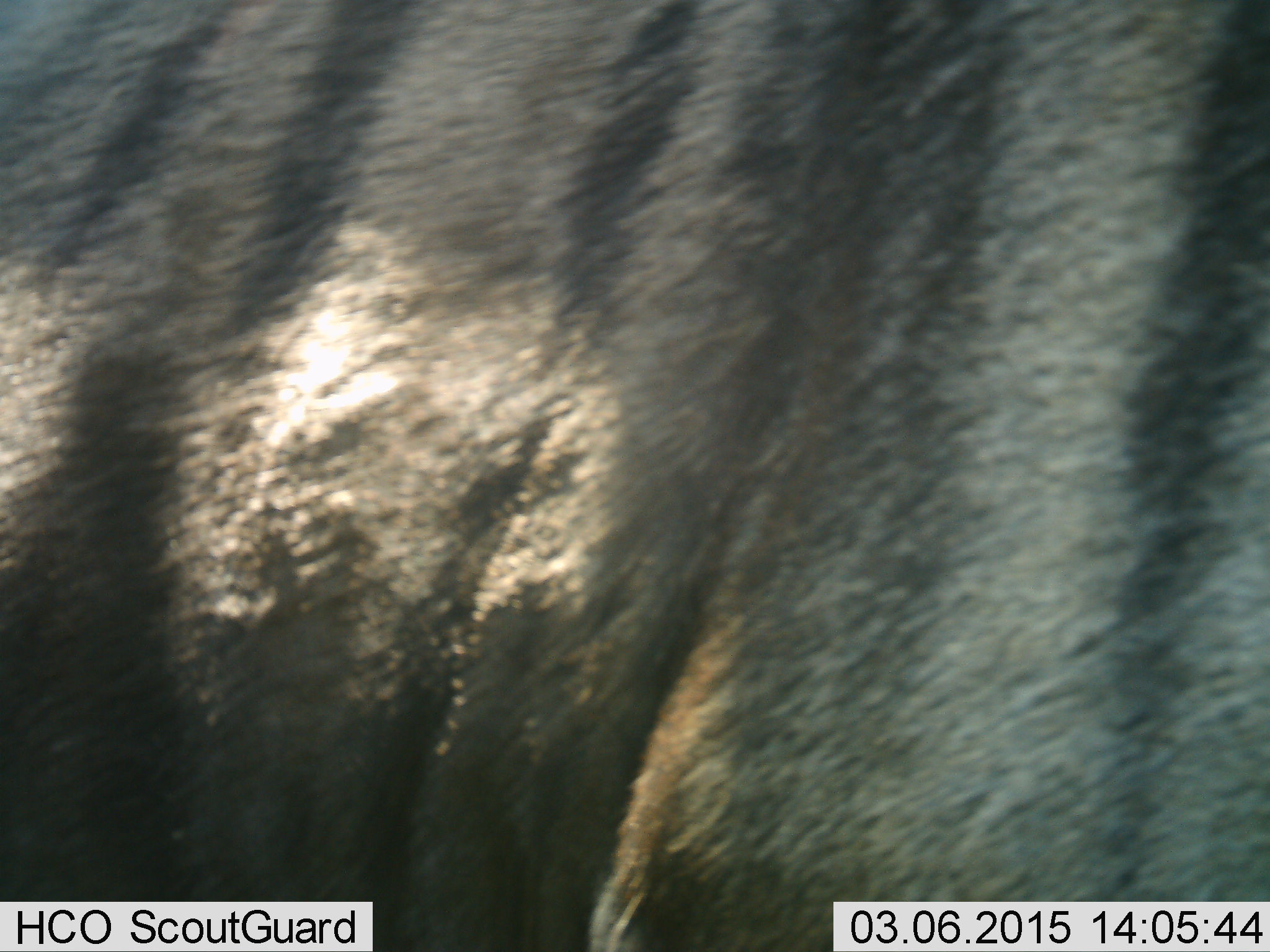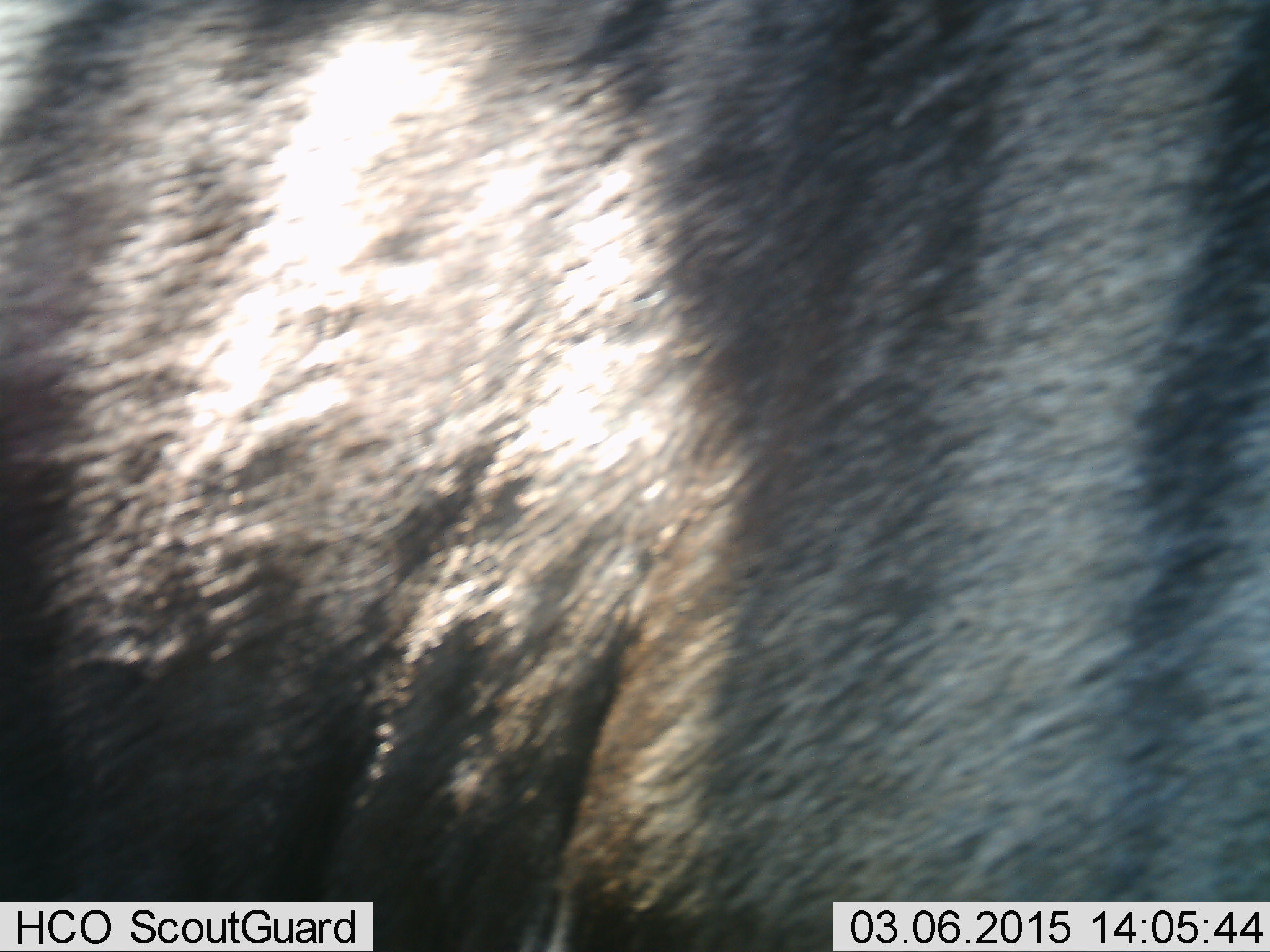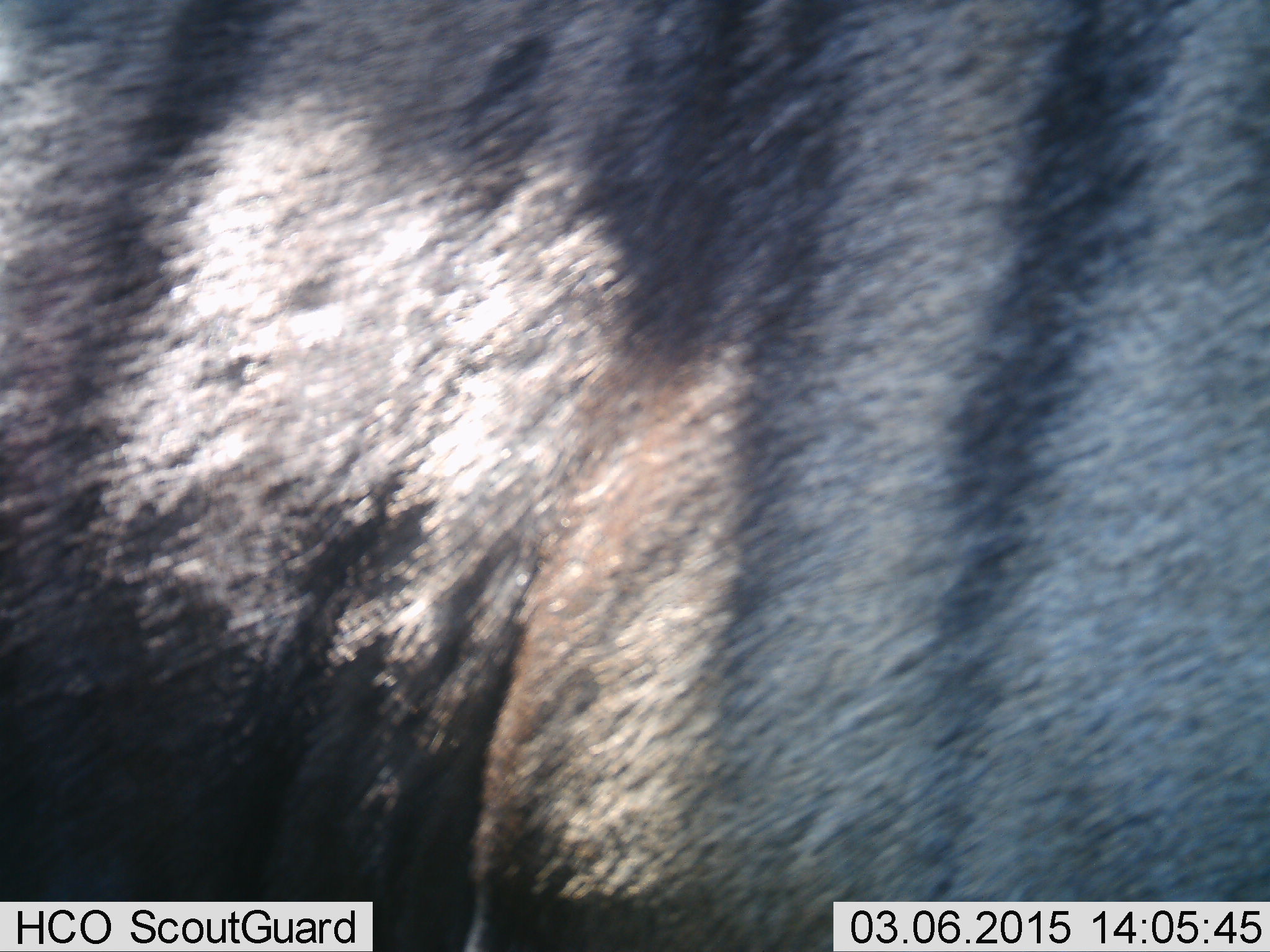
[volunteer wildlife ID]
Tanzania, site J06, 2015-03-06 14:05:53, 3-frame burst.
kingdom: Animalia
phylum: Chordata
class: Mammalia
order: Artiodactyla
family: Bovidae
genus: Connochaetes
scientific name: Connochaetes taurinus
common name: blue wildebeest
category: wildebeest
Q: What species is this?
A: Wildebeest (blue wildebeest) (Connochaetes taurinus).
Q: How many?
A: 1.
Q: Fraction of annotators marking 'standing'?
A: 80%.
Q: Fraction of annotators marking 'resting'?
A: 0%.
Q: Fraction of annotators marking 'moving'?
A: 20%.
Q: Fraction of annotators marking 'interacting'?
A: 0%.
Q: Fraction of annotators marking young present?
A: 0%.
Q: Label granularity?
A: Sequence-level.